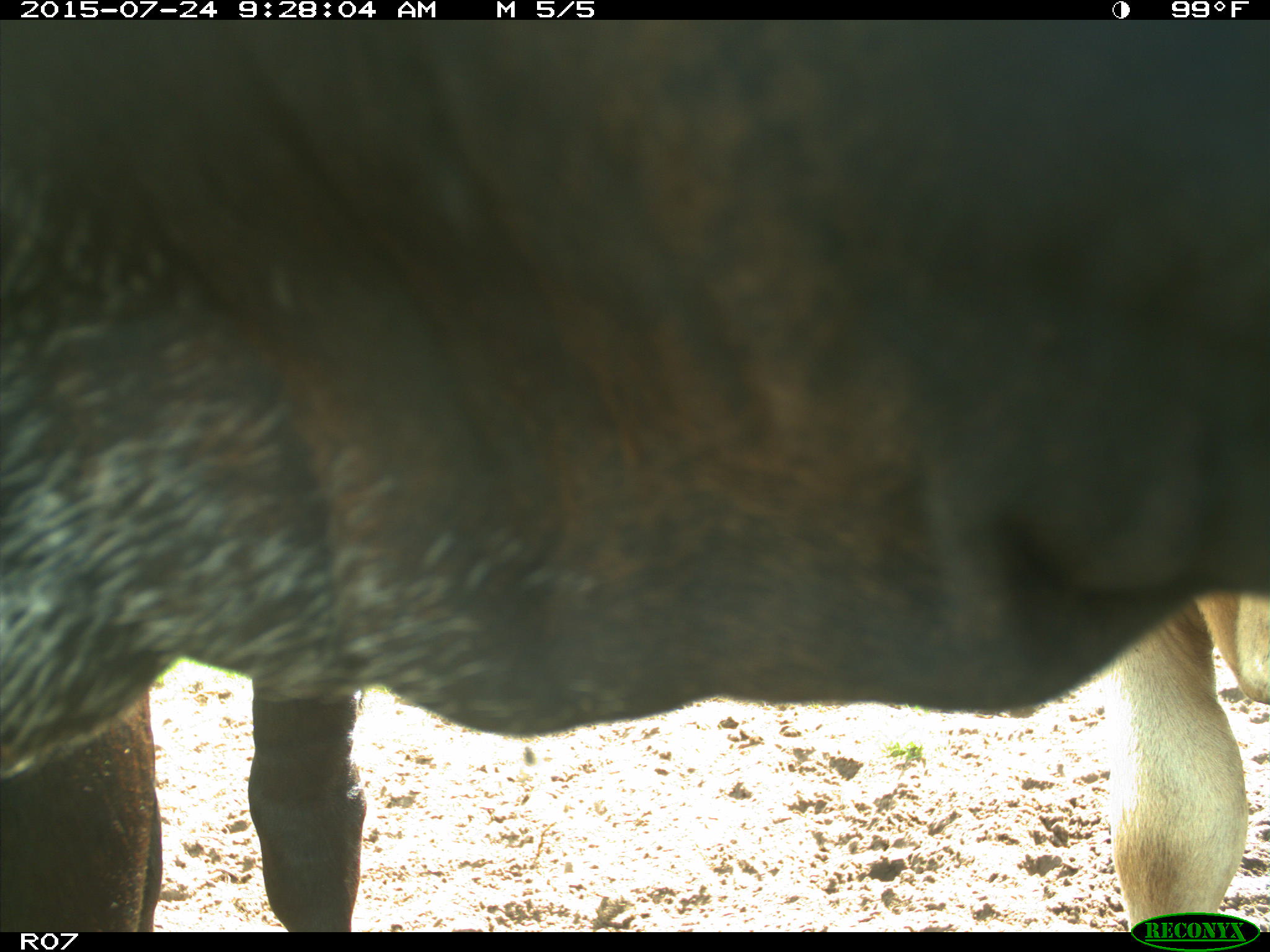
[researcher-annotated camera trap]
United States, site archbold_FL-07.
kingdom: Animalia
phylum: Chordata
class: Mammalia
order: Artiodactyla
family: Bovidae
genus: Bos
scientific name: Bos taurus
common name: domestic cow